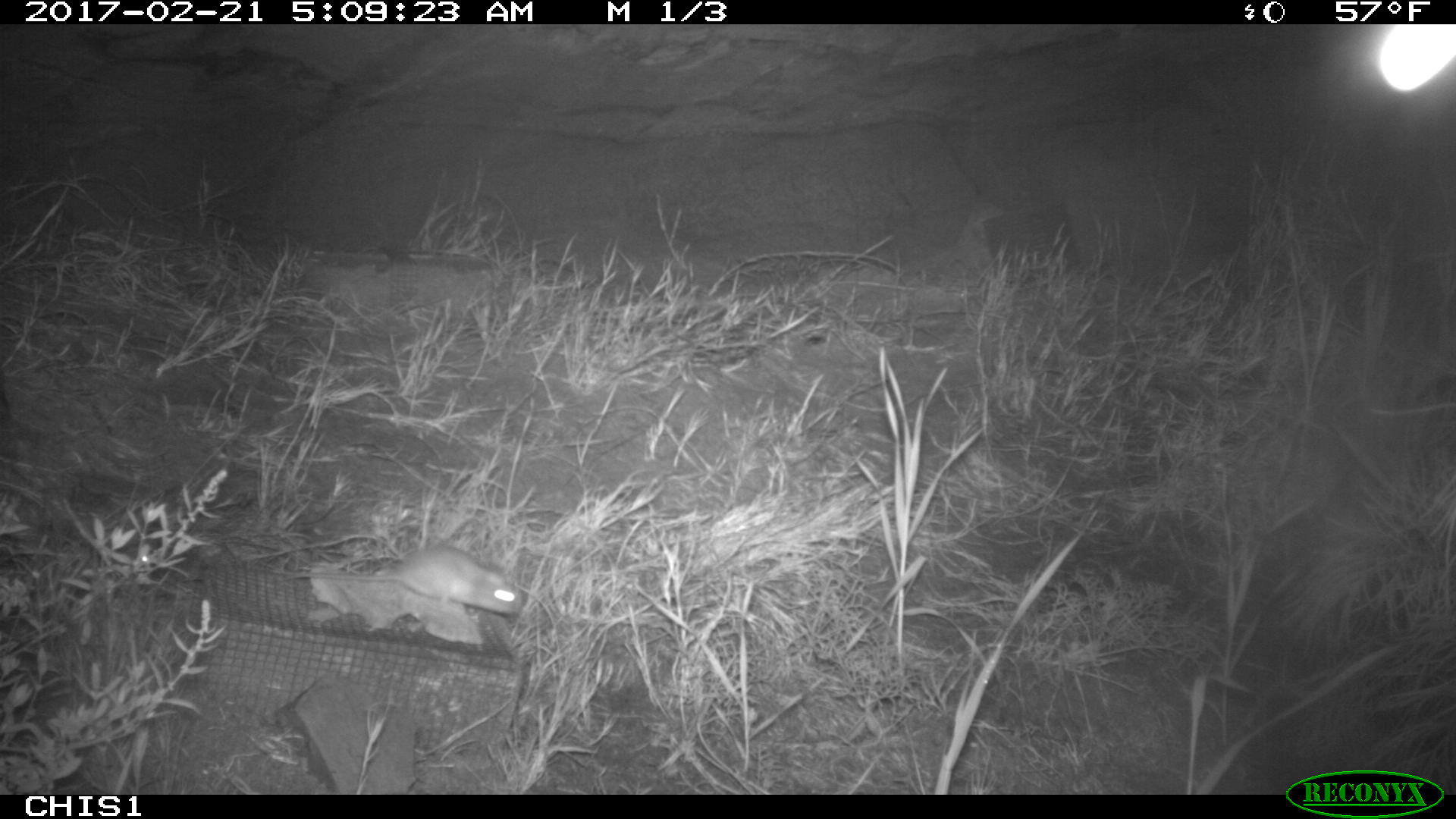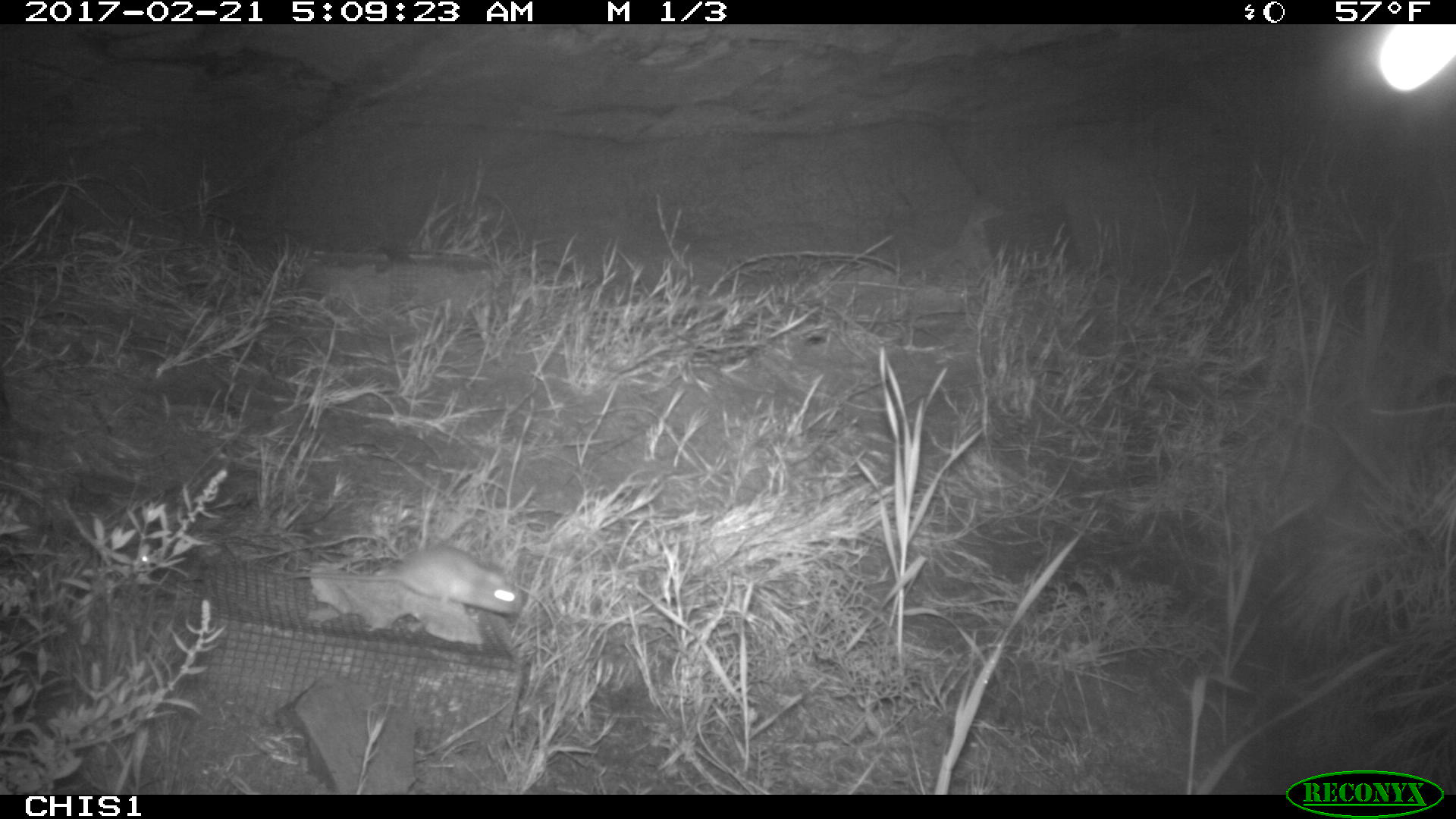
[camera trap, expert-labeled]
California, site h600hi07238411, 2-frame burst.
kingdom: Animalia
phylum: Chordata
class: Mammalia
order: Rodentia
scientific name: Rodentia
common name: rodent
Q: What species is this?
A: Rodent (Rodentia).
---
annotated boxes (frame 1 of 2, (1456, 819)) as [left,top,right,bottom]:
rodent: [276,544,524,613]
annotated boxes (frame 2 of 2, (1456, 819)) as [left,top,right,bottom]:
rodent: [286,543,522,617]